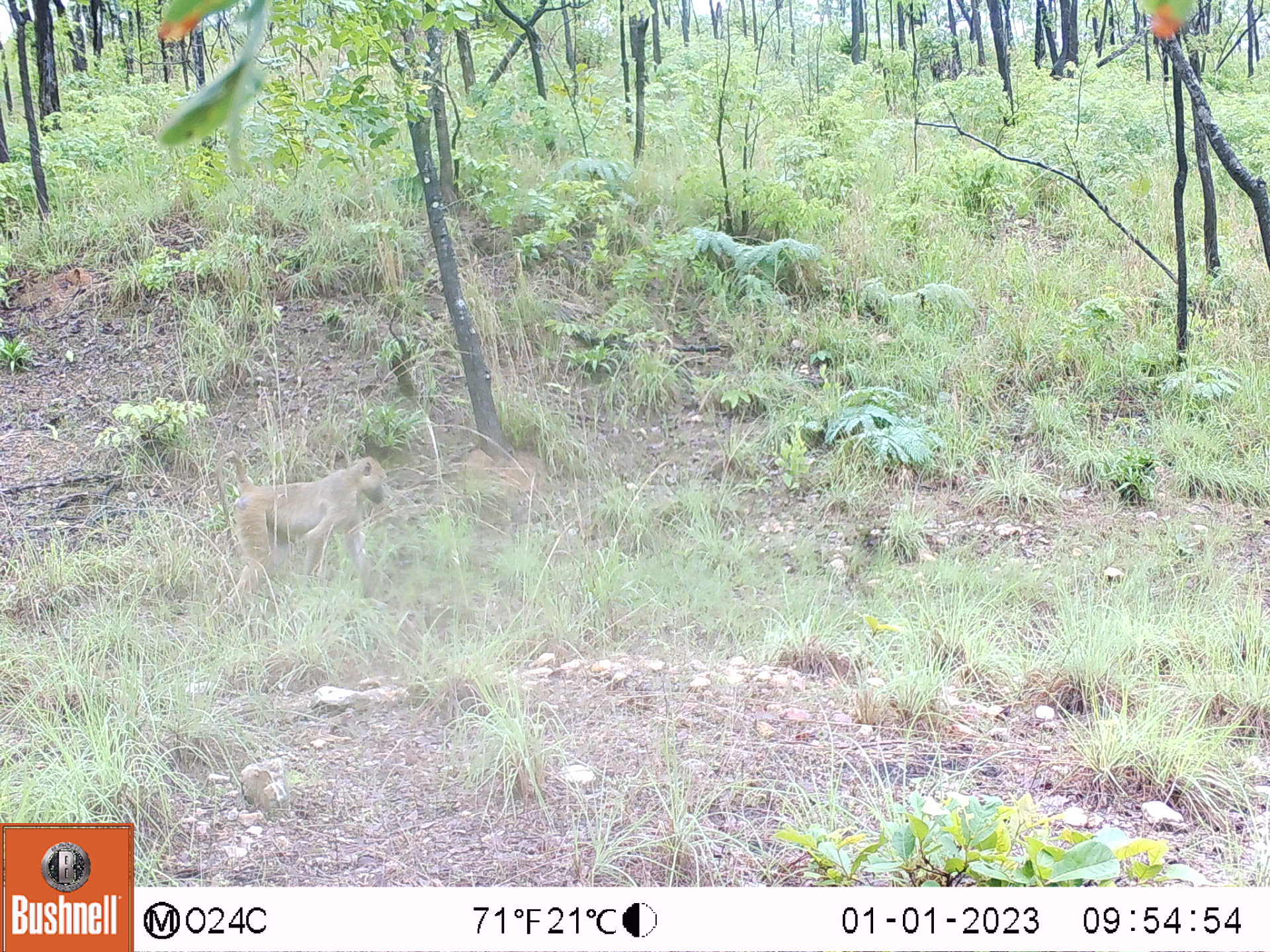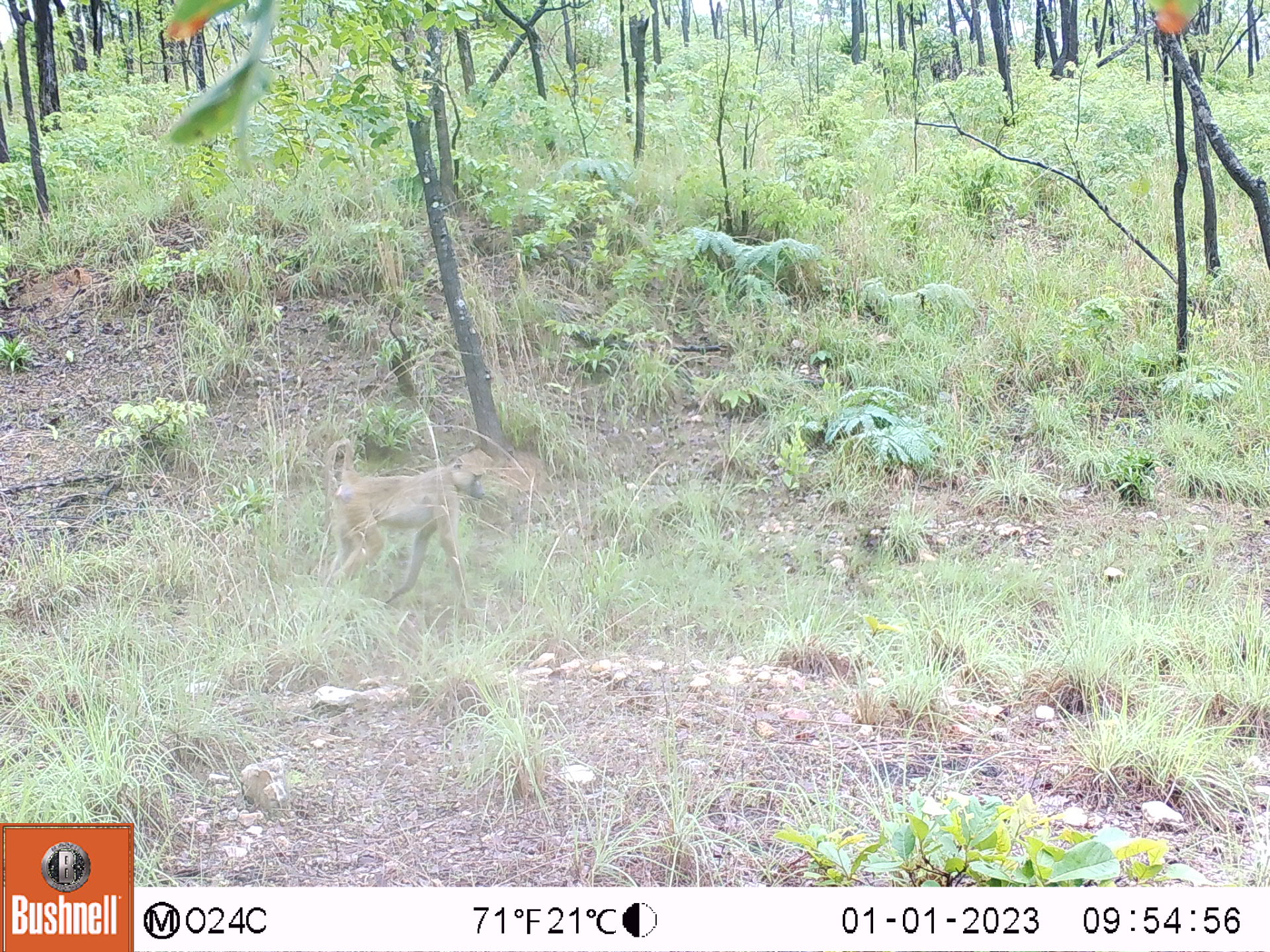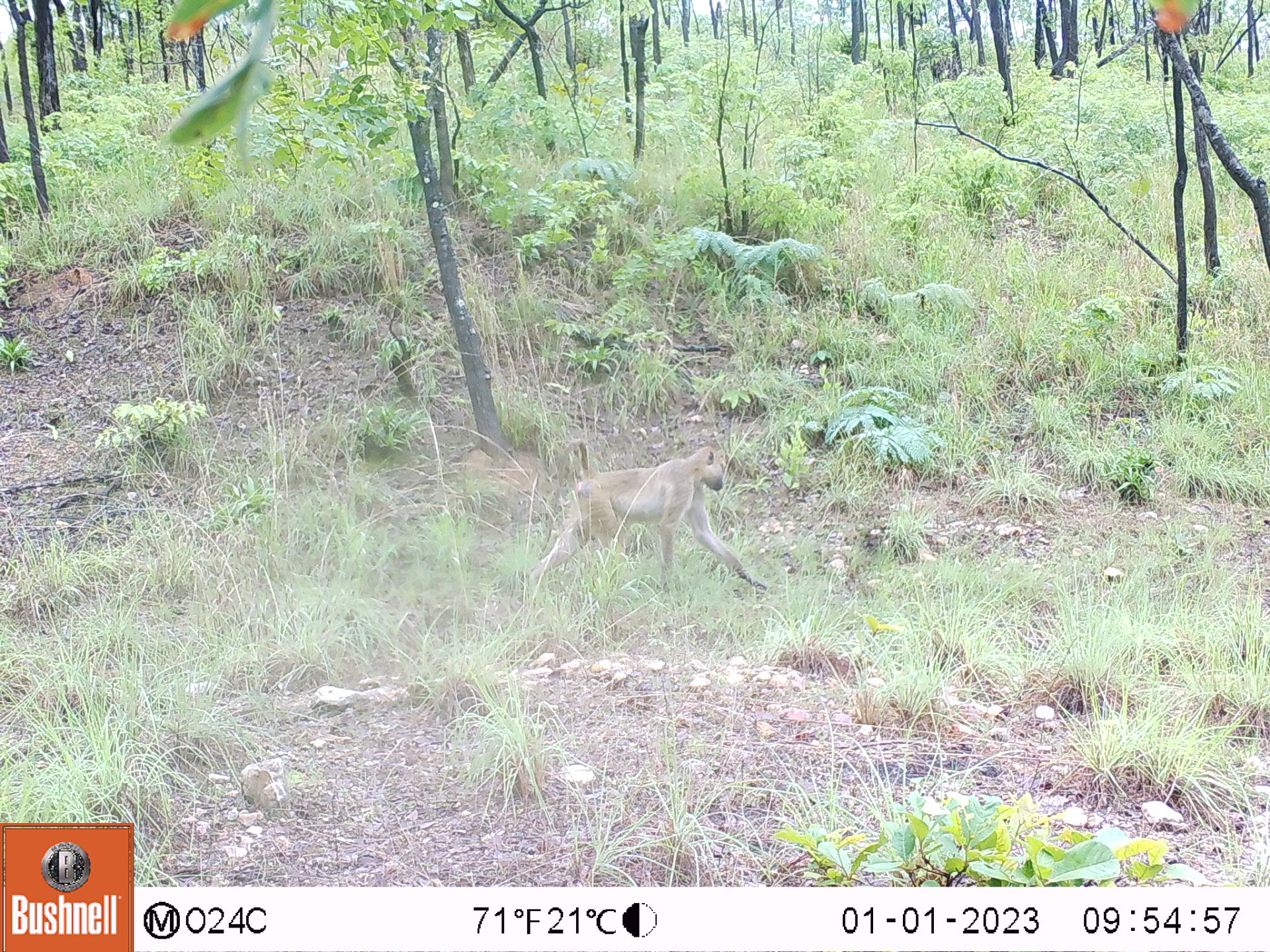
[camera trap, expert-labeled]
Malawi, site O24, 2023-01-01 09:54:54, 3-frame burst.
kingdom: Animalia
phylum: Chordata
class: Mammalia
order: Primates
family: Cercopithecidae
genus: Papio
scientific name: Papio cynocephalus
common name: yellow baboon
Yellow baboon (Papio cynocephalus), count 1.